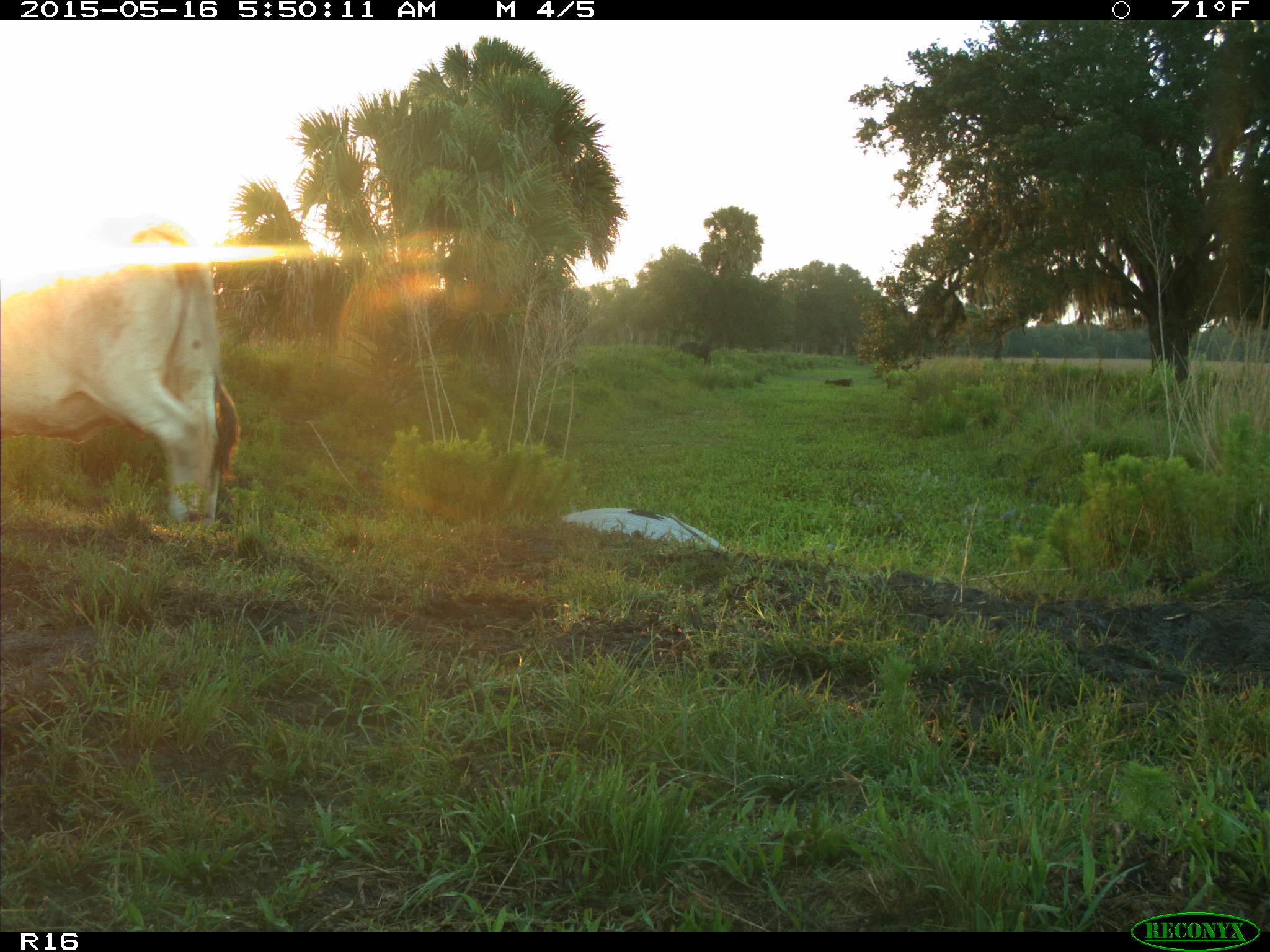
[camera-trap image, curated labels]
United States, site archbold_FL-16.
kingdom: Animalia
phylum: Chordata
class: Mammalia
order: Artiodactyla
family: Bovidae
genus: Bos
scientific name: Bos taurus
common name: domestic cow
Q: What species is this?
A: Bos taurus (domestic cow).